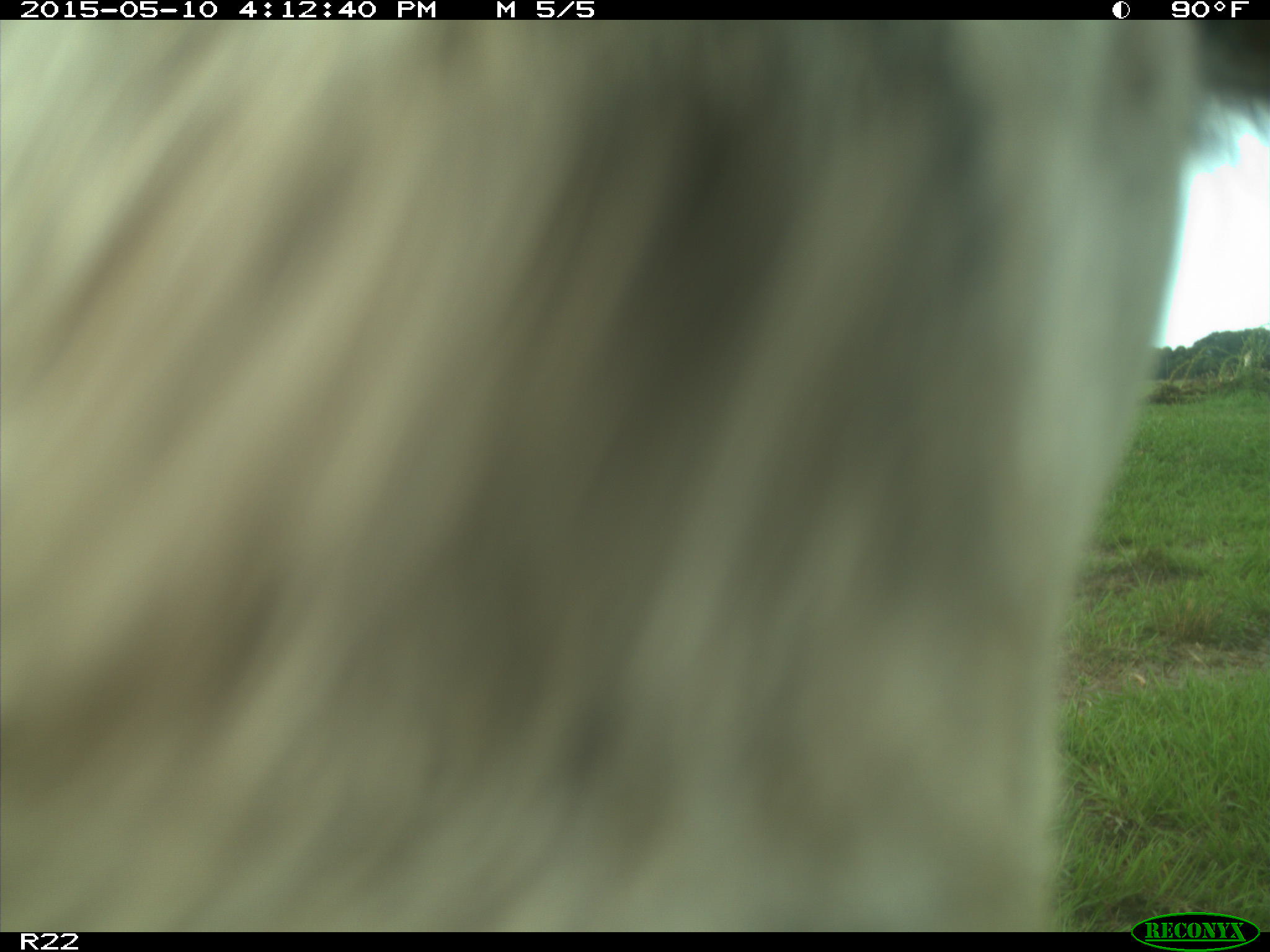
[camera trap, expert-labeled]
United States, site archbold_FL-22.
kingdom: Animalia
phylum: Chordata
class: Mammalia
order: Artiodactyla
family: Bovidae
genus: Bos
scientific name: Bos taurus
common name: domestic cow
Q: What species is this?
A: Bos taurus (domestic cow).